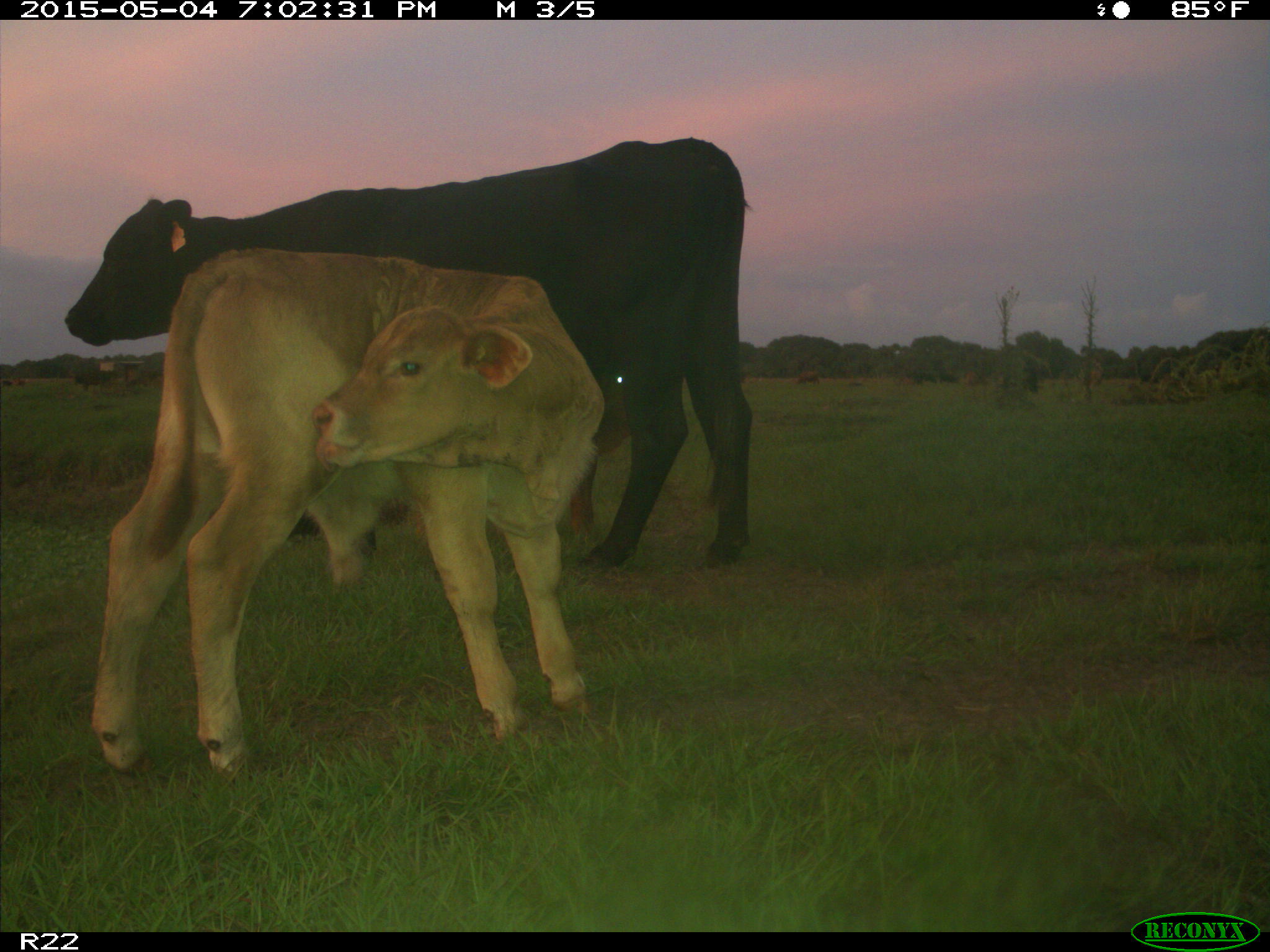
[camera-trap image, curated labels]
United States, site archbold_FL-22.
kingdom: Animalia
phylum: Chordata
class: Mammalia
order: Artiodactyla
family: Bovidae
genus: Bos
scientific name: Bos taurus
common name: domestic cow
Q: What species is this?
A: Bos taurus (domestic cow).